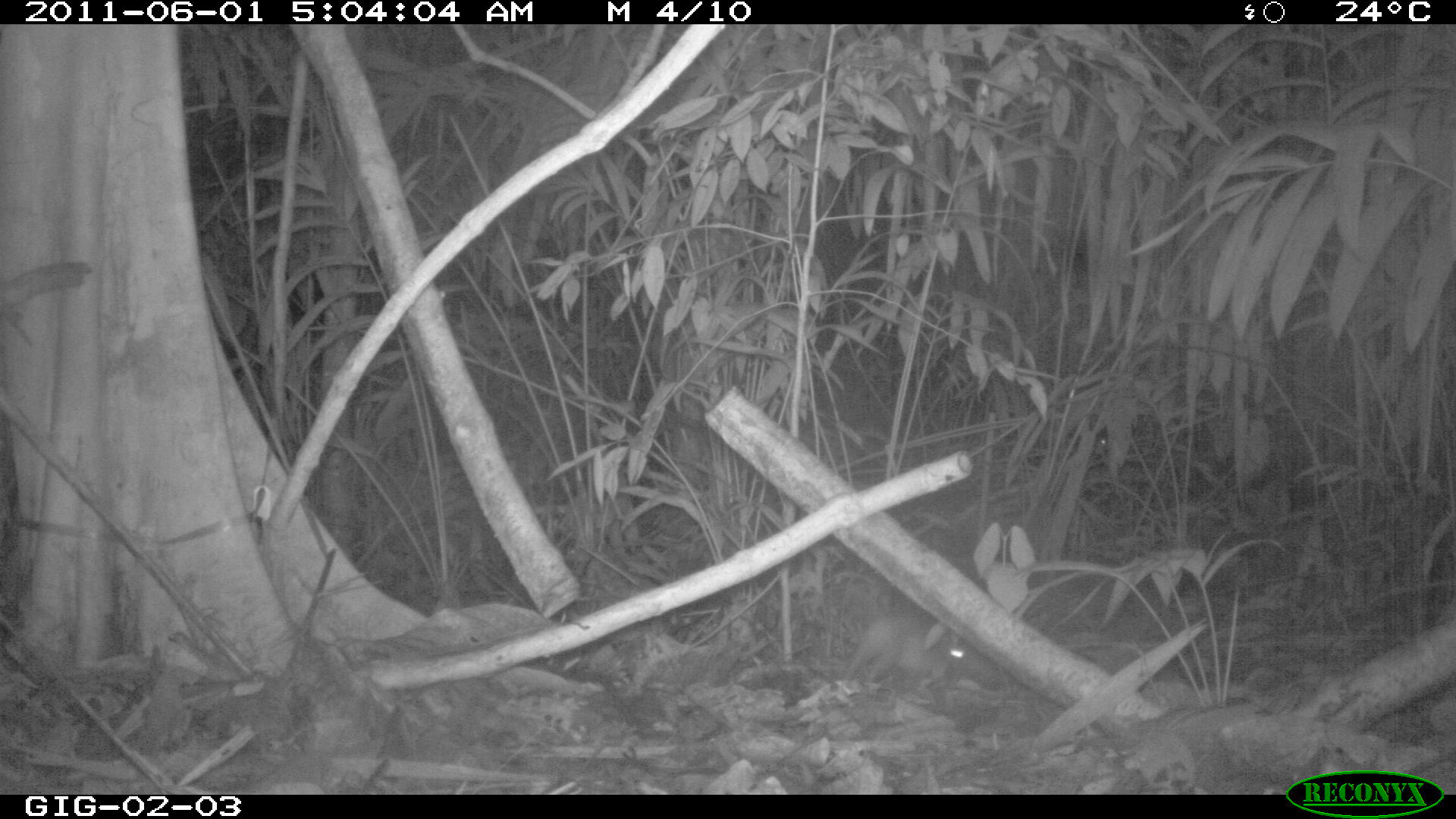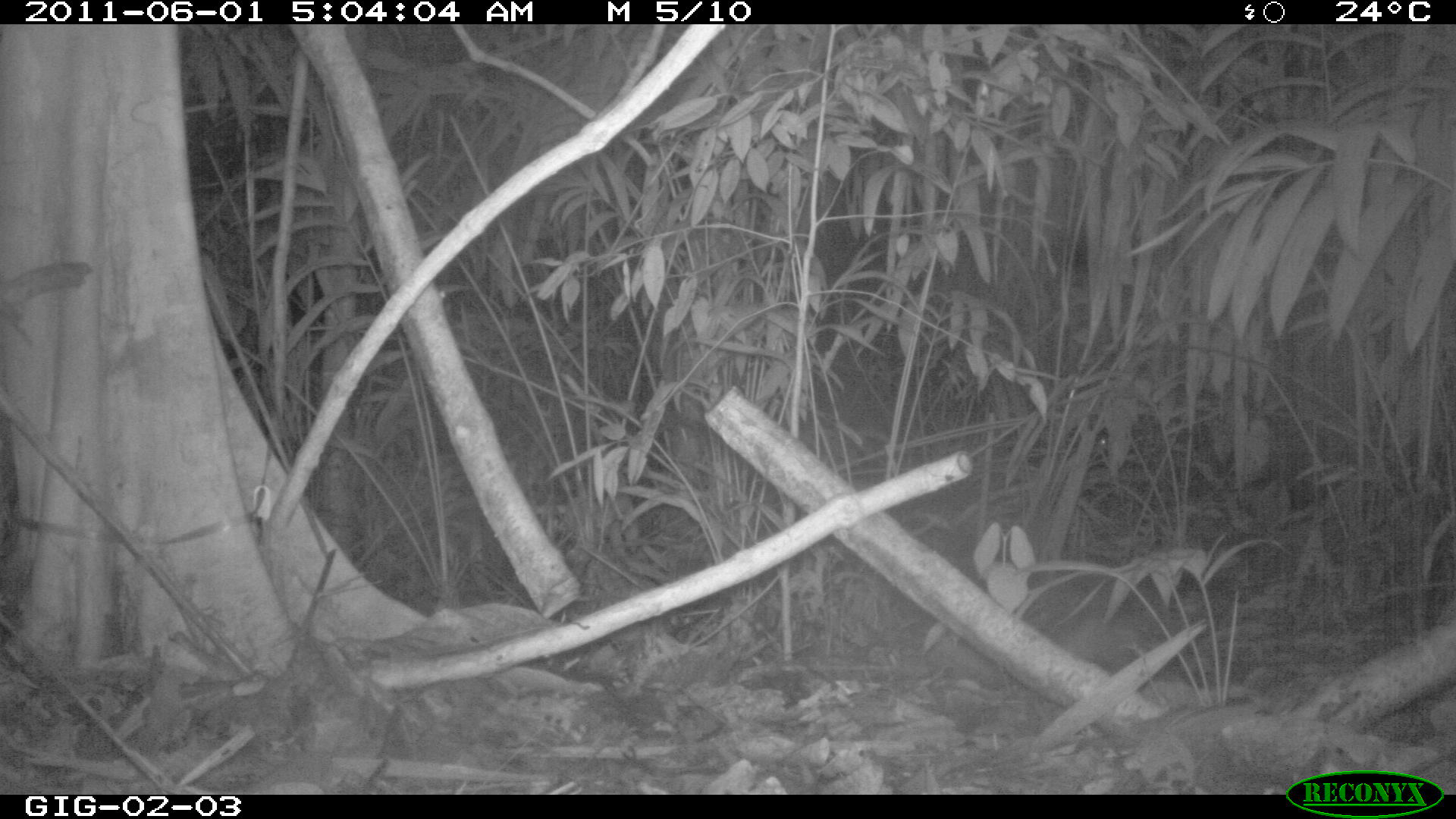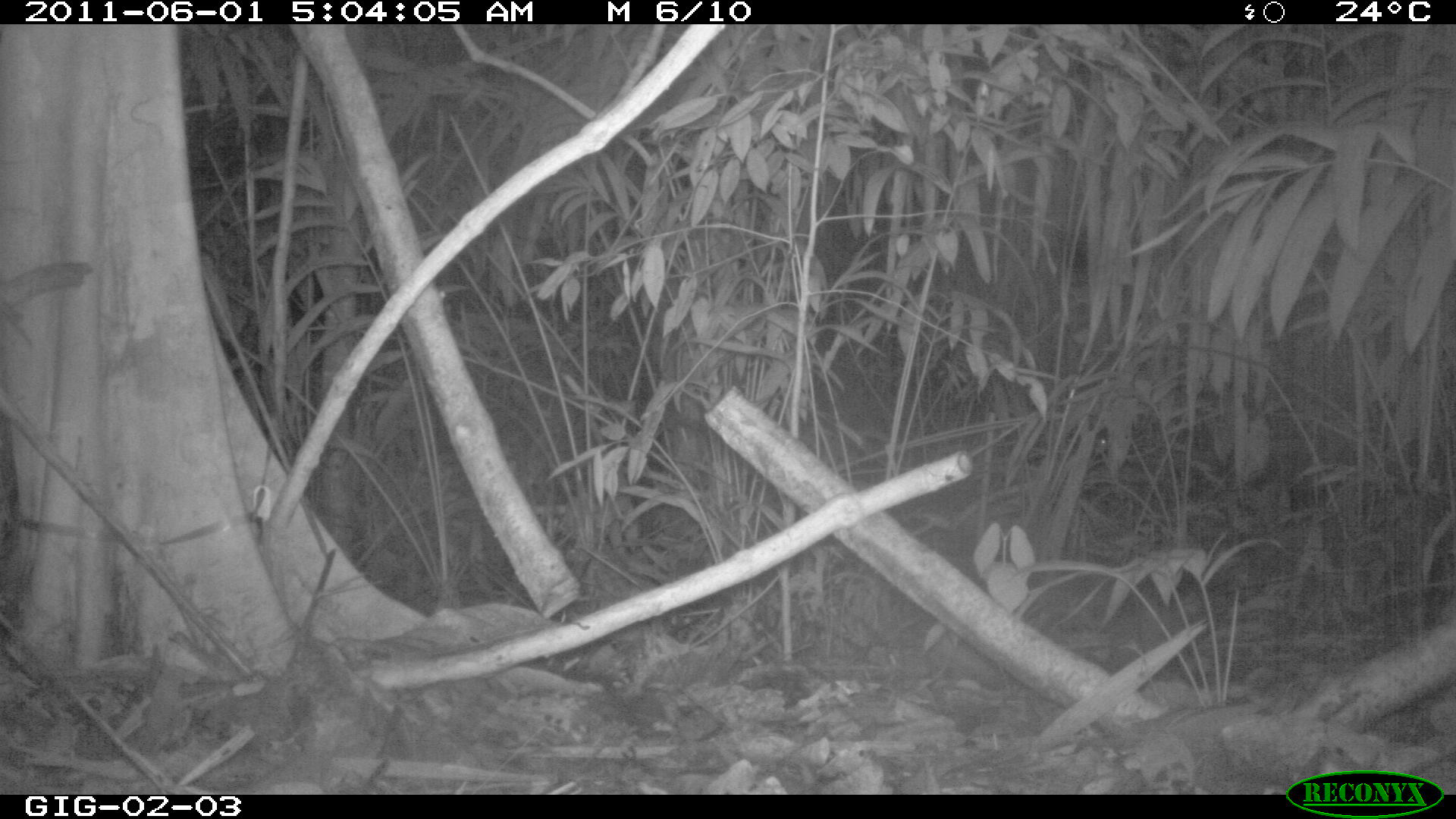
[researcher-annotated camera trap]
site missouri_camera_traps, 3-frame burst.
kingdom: Animalia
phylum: Chordata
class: Mammalia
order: Rodentia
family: Muridae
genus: Rattus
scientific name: Rattus praetor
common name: spiny rat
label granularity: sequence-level